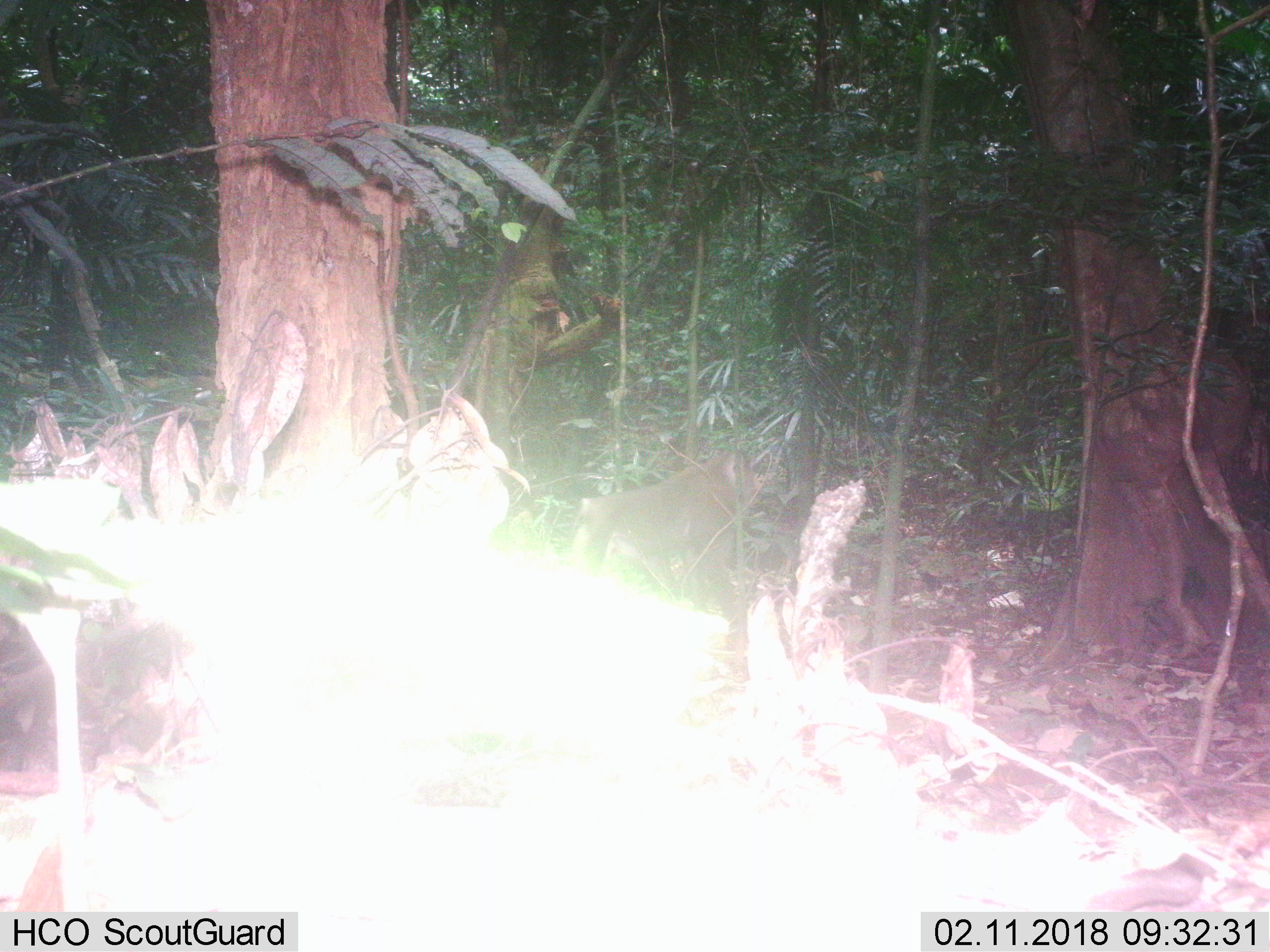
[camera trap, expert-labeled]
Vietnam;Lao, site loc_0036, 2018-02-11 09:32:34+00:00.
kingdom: Animalia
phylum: Chordata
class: Mammalia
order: Primates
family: Cercopithecidae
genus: Macaca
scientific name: Macaca nemestrina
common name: pig-tailed macaque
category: pig tailed macaque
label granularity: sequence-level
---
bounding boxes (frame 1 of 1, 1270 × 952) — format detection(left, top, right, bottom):
pig tailed macaque: detection(569, 450, 763, 606)